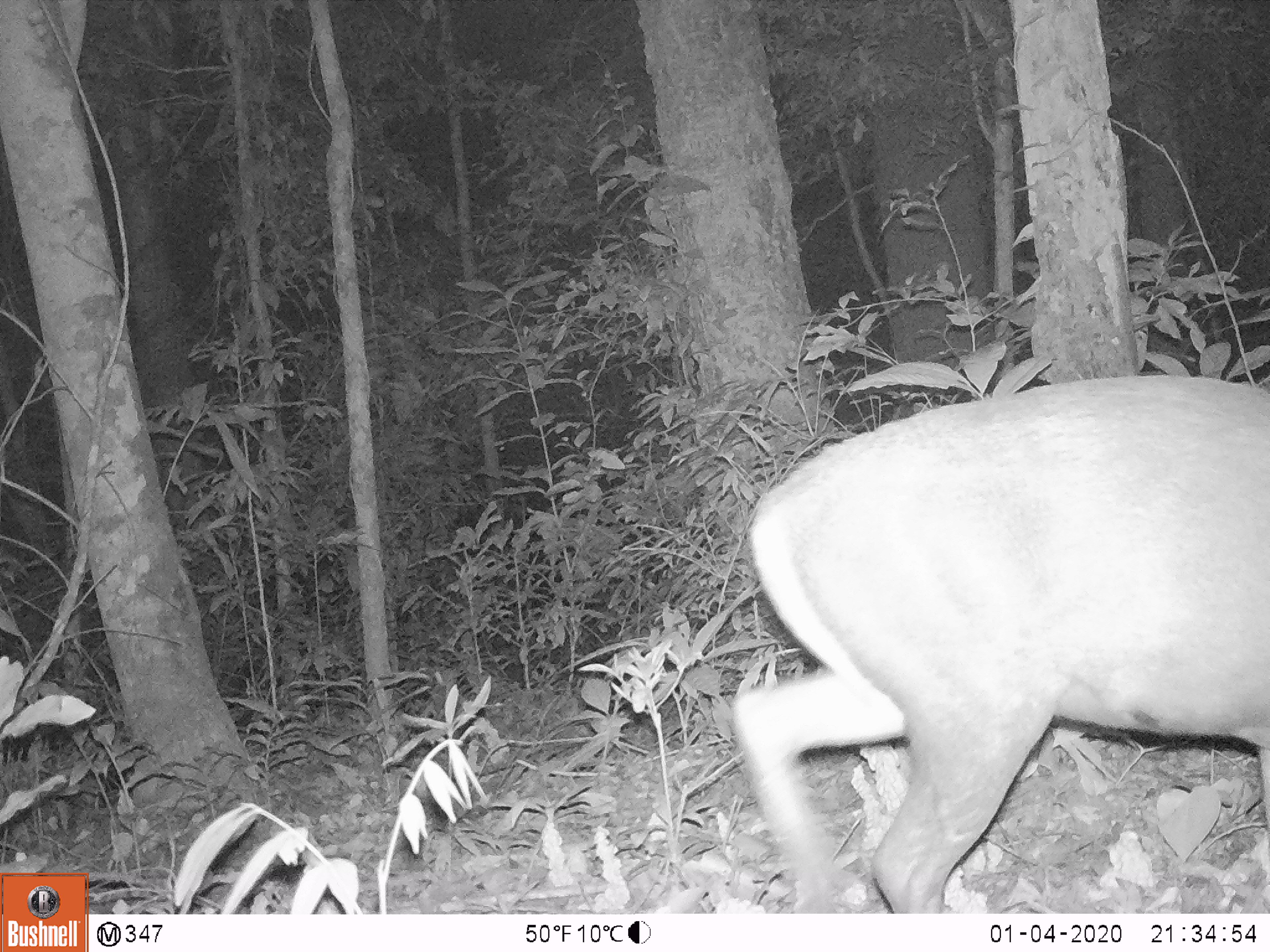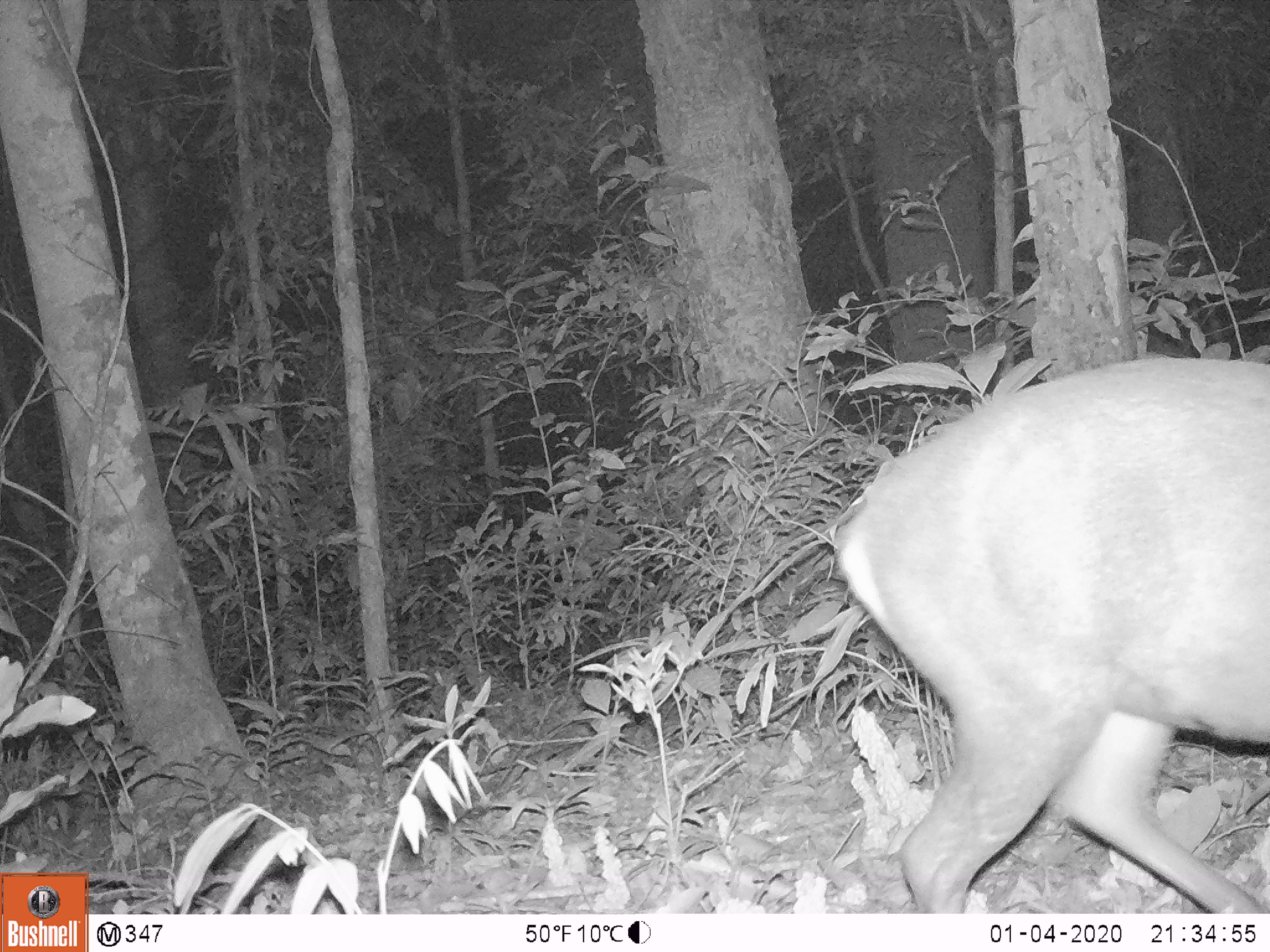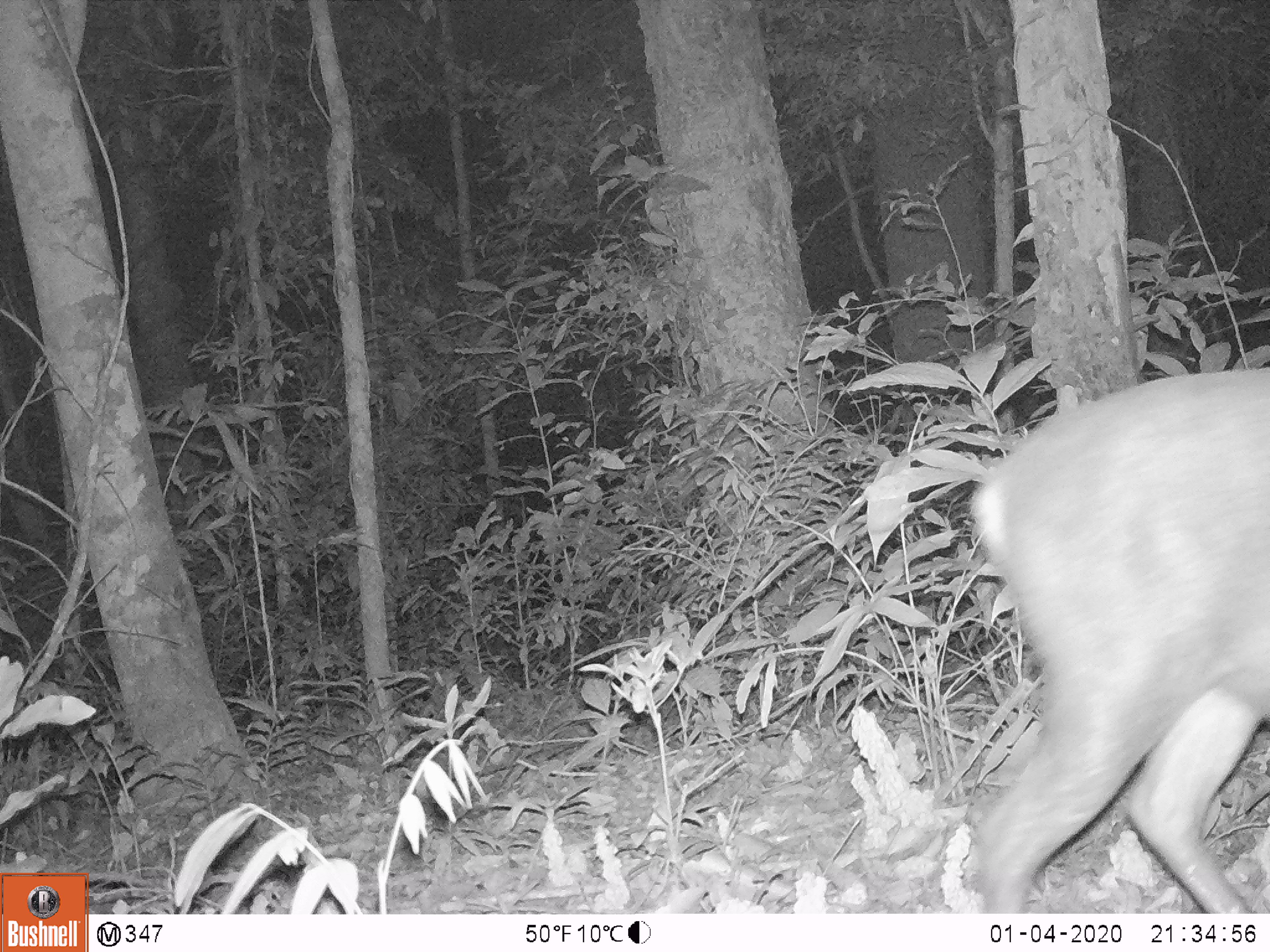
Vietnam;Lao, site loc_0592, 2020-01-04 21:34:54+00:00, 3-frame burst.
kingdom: Animalia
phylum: Chordata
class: Mammalia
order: Artiodactyla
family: Cervidae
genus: Muntiacus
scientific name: Muntiacus rooseveltorum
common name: roosevelt's muntjac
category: roosevelts muntjac group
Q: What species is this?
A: Roosevelts muntjac group (roosevelt's muntjac) (Muntiacus rooseveltorum).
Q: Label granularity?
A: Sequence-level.